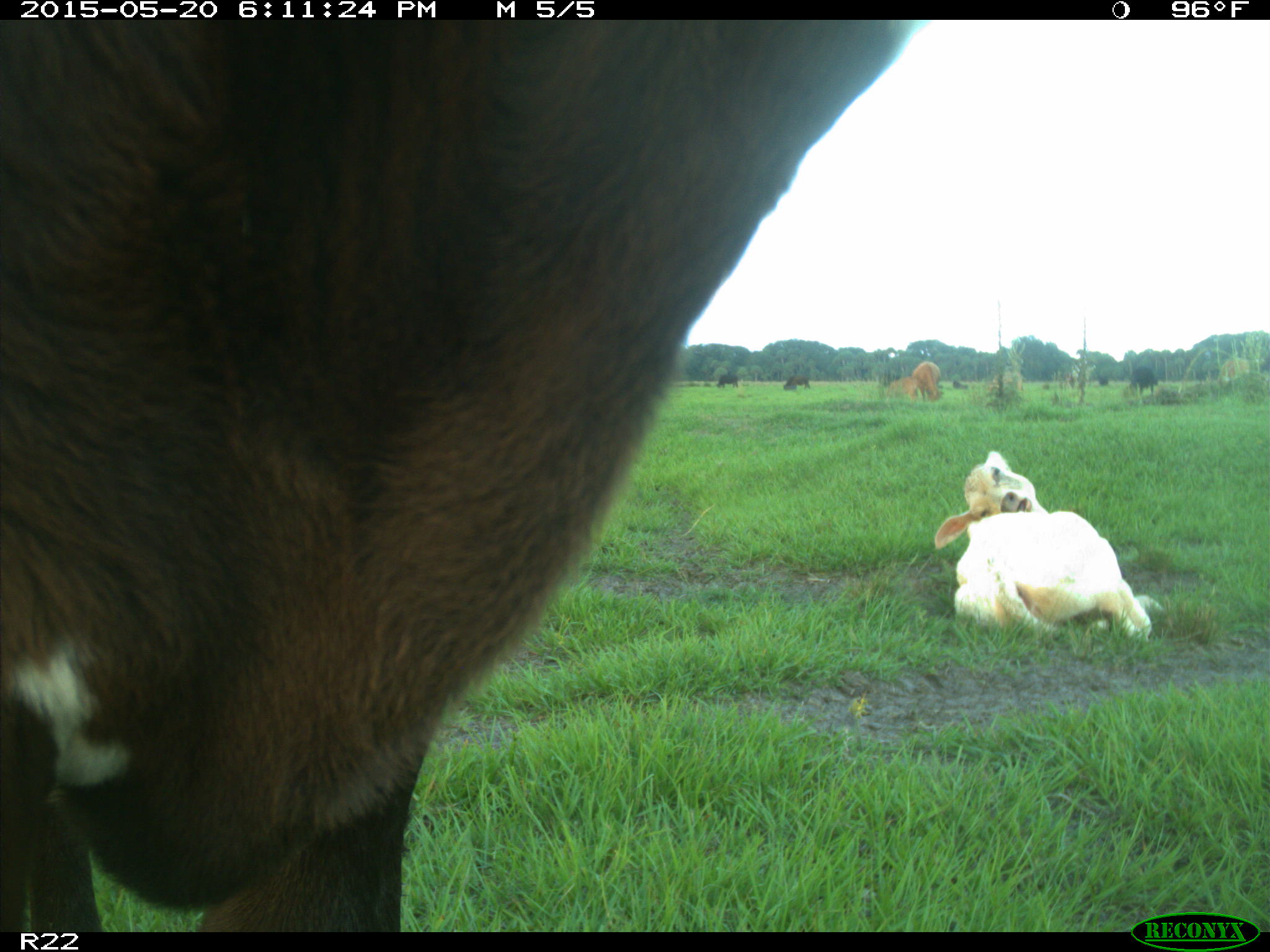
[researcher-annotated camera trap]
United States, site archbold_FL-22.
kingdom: Animalia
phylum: Chordata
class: Mammalia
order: Artiodactyla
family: Bovidae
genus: Bos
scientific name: Bos taurus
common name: domestic cow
Bos taurus (domestic cow).